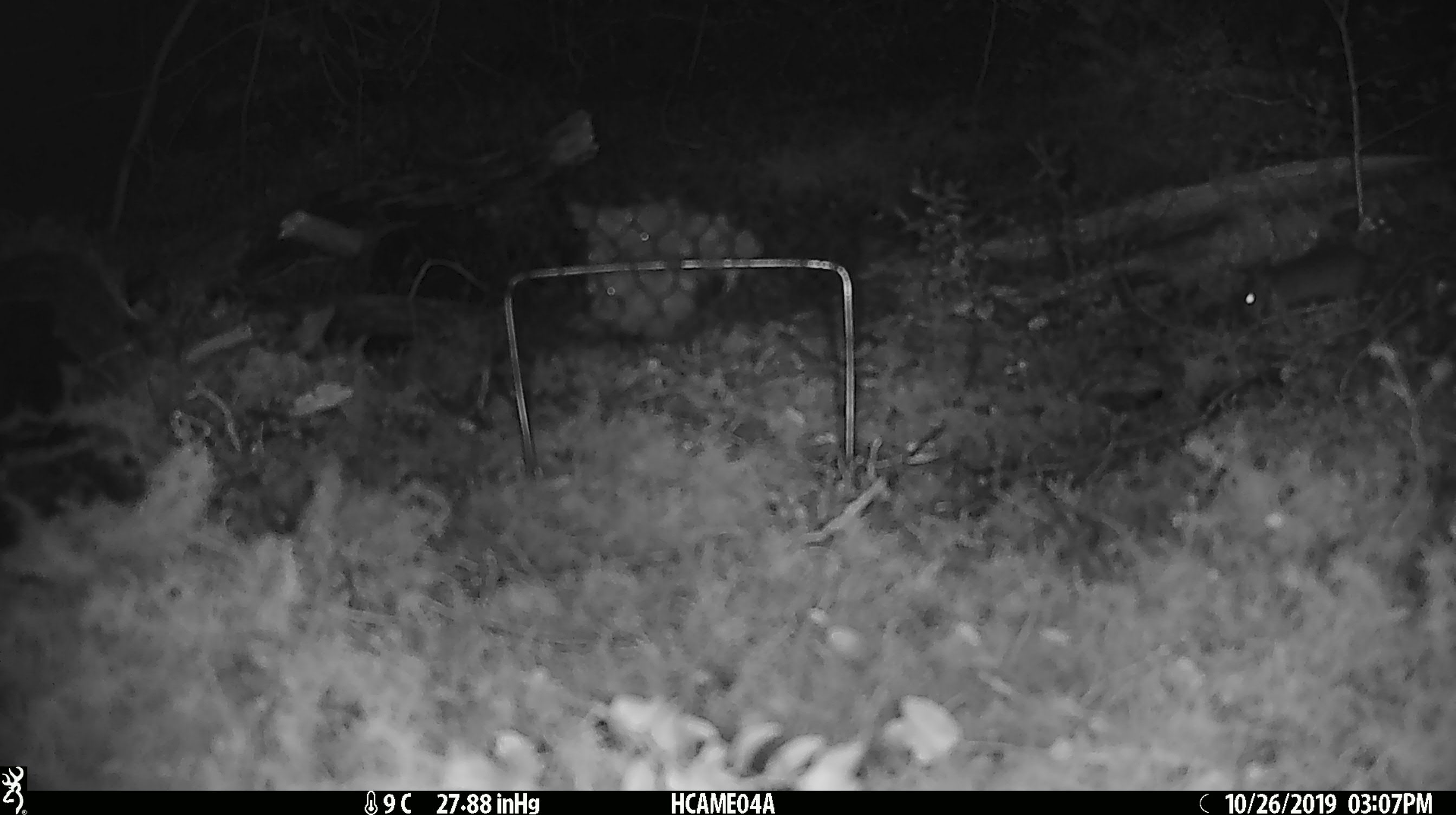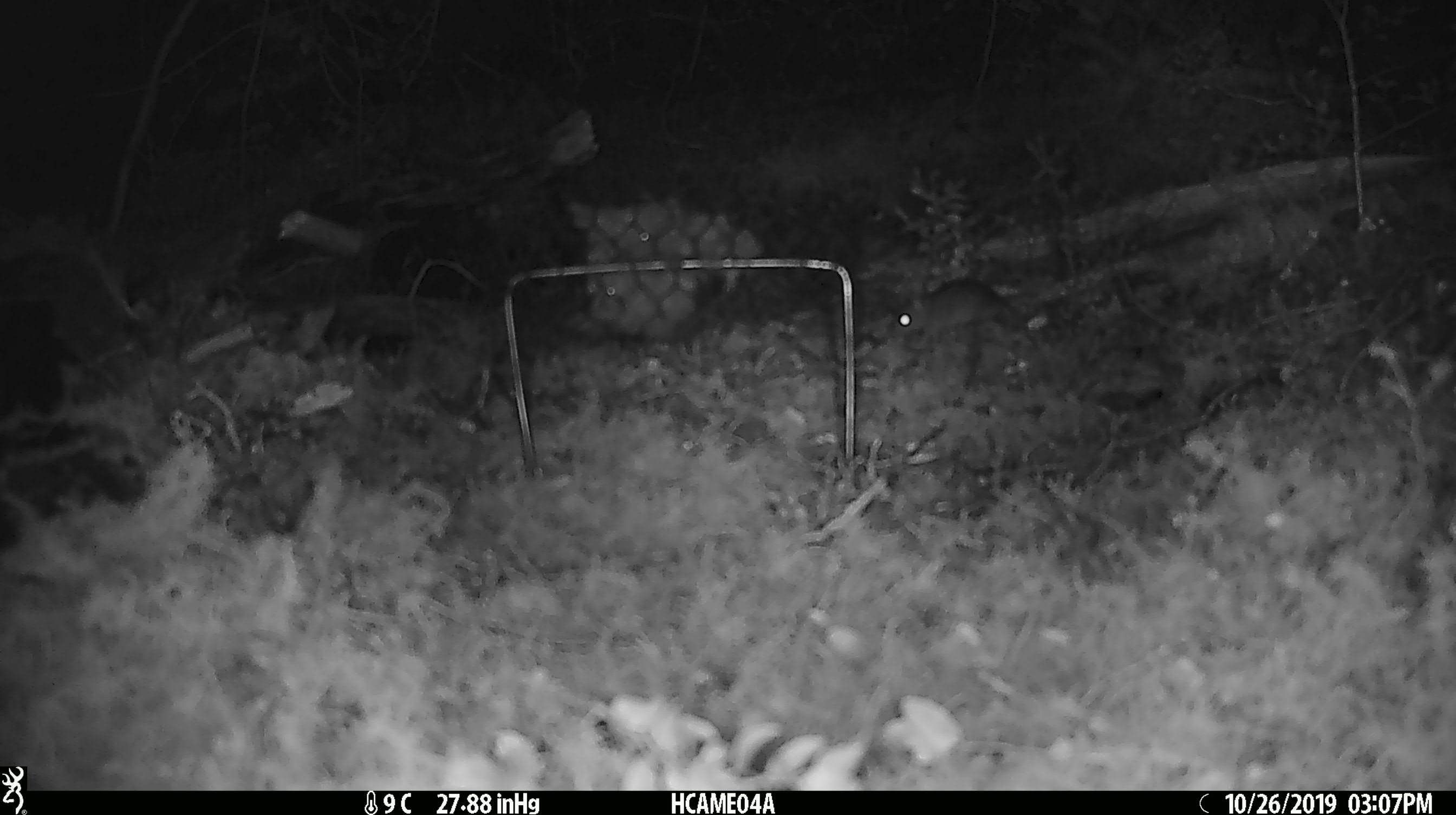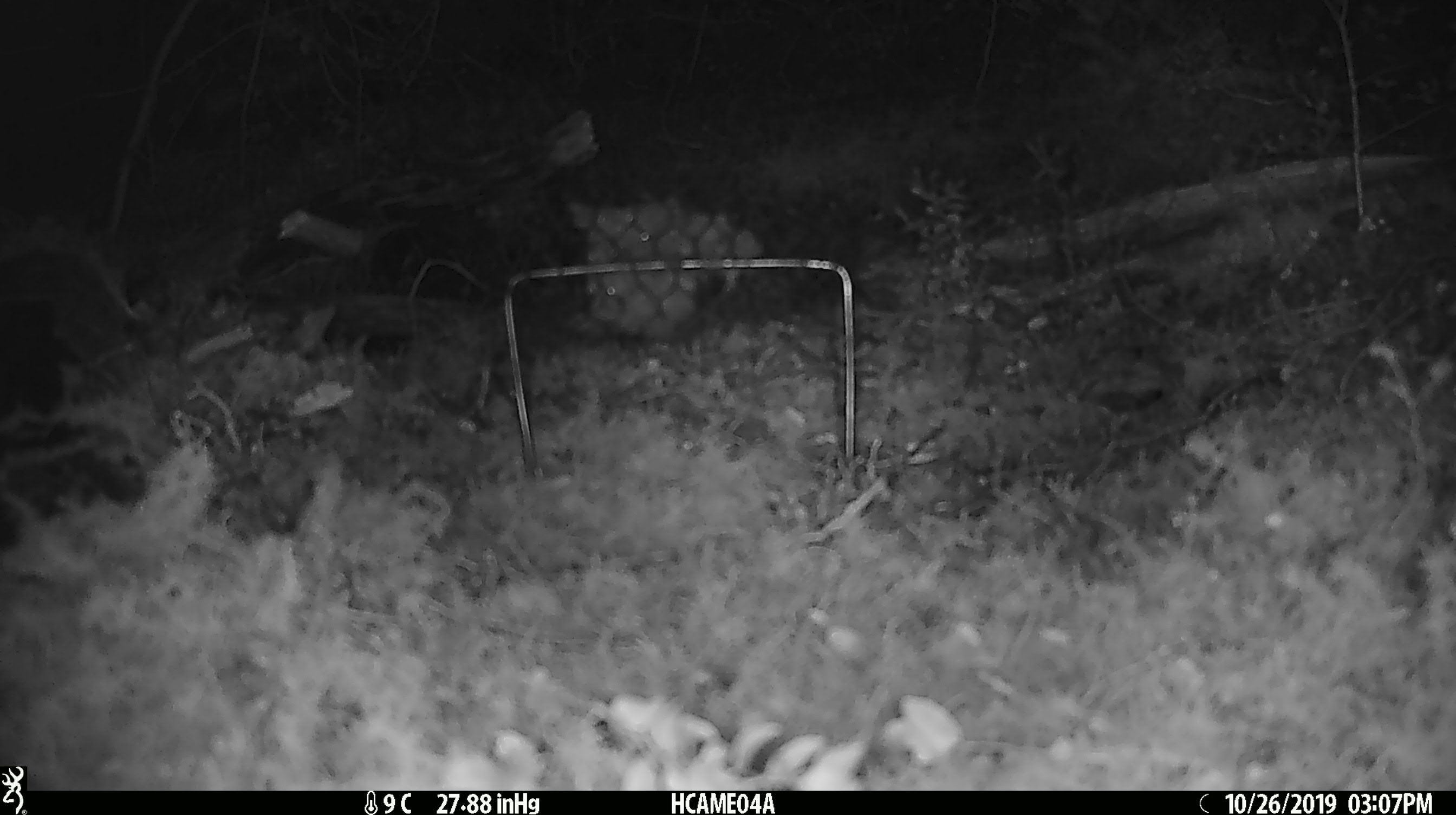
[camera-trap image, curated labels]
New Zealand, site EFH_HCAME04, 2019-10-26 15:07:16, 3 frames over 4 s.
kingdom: Animalia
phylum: Chordata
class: Mammalia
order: Rodentia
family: Muridae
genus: Mus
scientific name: Mus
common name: mouse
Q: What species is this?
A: Mouse (Mus).